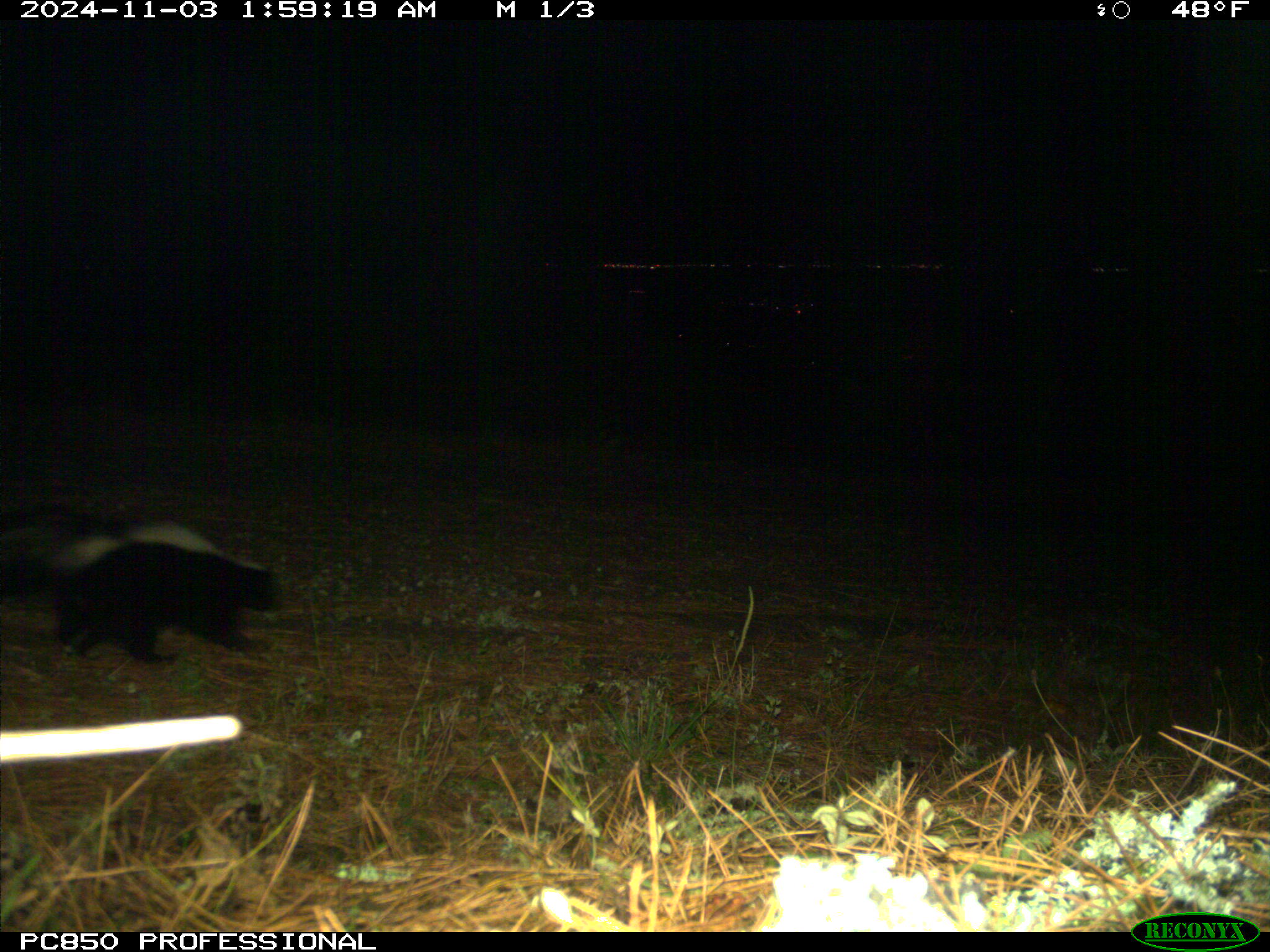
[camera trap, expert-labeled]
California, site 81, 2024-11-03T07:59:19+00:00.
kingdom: Animalia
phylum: Chordata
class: Mammalia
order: Carnivora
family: Mephitidae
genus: Mephitis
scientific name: Mephitis mephitis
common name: striped skunk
Striped skunk (Mephitis mephitis).